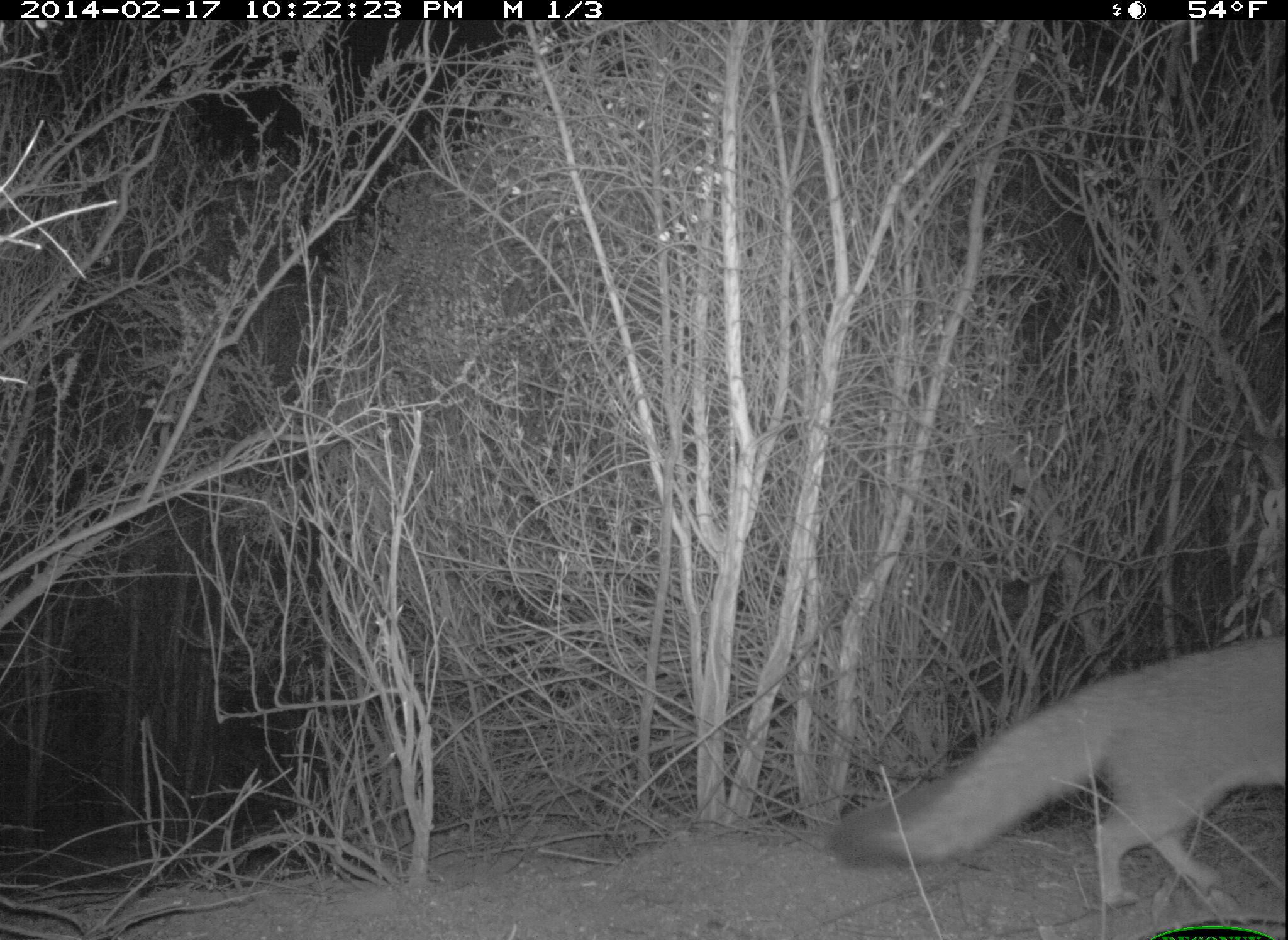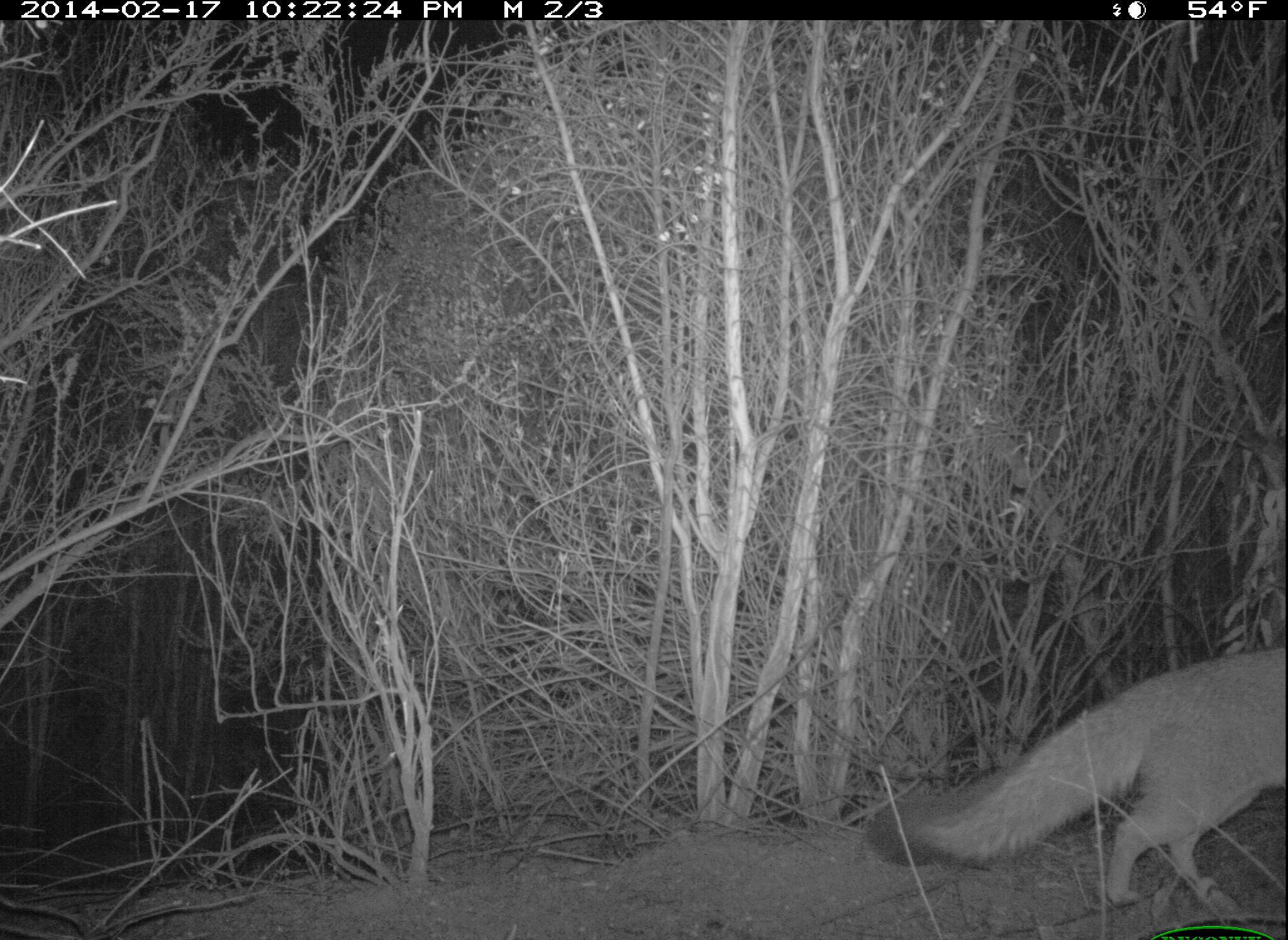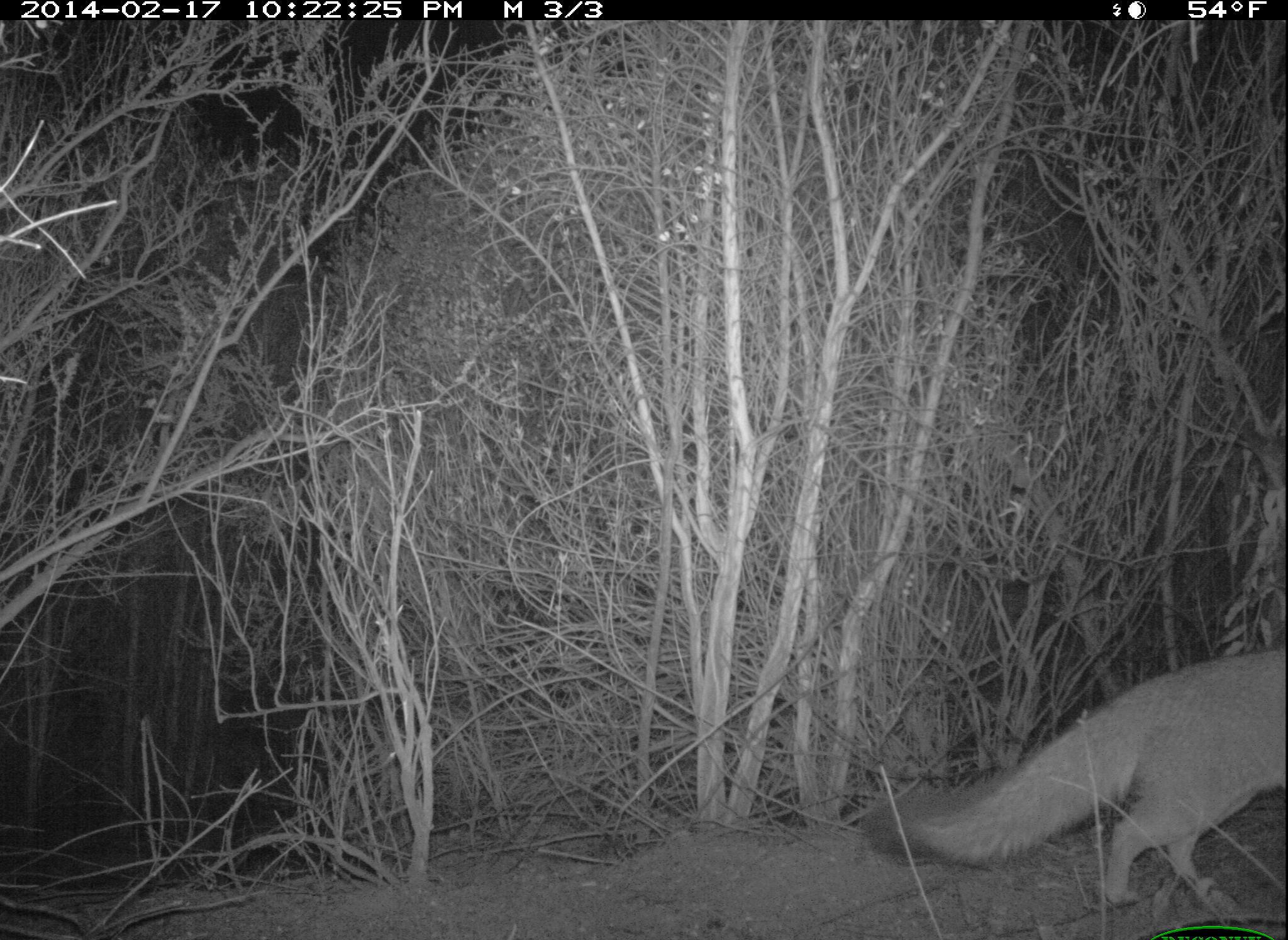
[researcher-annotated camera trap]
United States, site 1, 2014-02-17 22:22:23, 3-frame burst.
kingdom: Animalia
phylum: Chordata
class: Mammalia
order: Carnivora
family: Canidae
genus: Urocyon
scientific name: Urocyon cinereoargenteus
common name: gray fox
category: fox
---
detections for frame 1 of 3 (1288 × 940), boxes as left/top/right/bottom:
fox: 832/634/1287/911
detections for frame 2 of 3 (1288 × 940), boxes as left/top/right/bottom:
fox: 868/643/1287/908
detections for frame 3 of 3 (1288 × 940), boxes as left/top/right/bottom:
fox: 863/646/1288/909